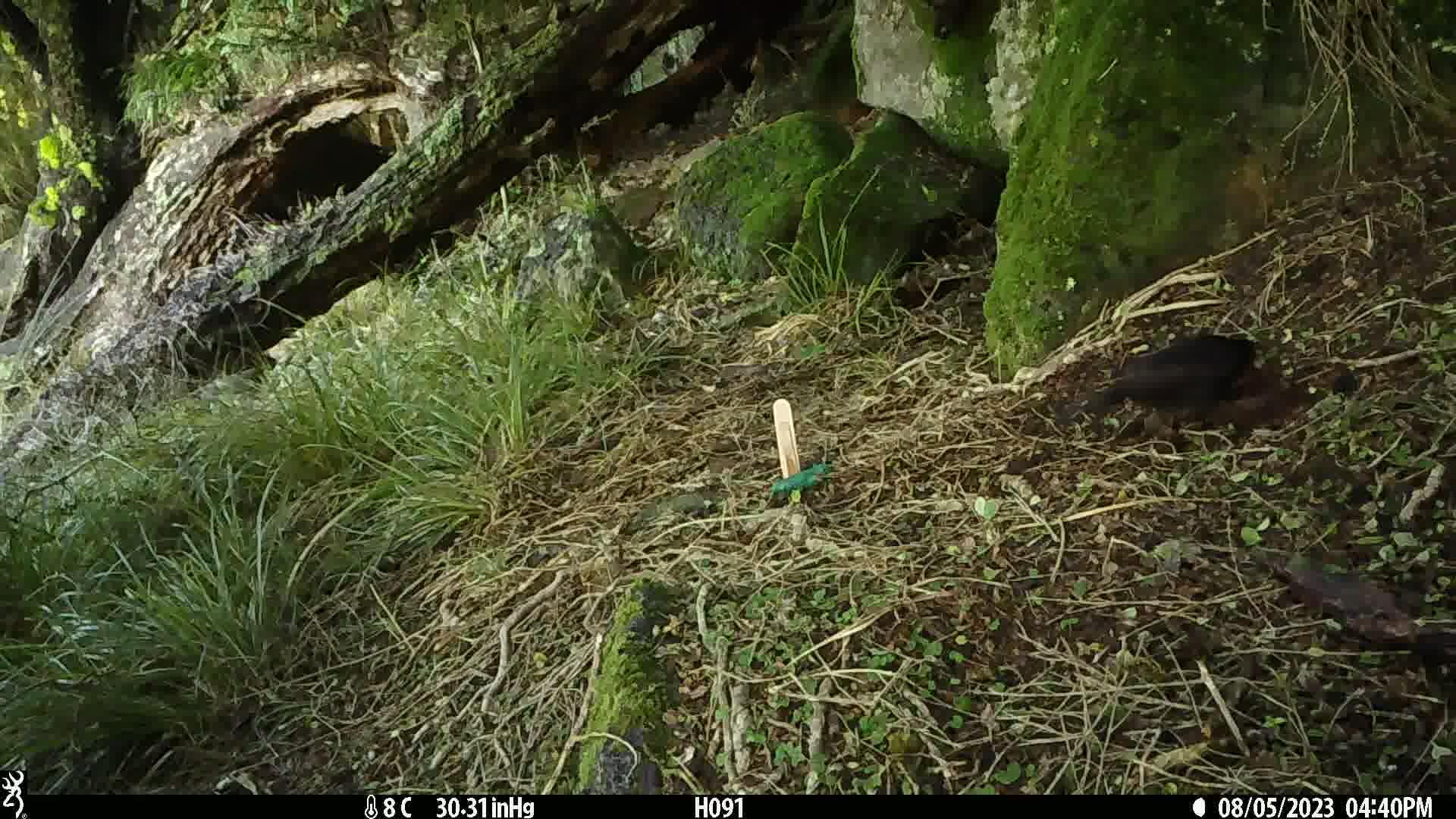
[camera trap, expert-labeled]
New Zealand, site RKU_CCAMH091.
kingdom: Animalia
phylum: Chordata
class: Aves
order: Passeriformes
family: Turdidae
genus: Turdus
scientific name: Turdus merula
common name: eurasian blackbird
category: blackbird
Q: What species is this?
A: Blackbird (eurasian blackbird) (Turdus merula).